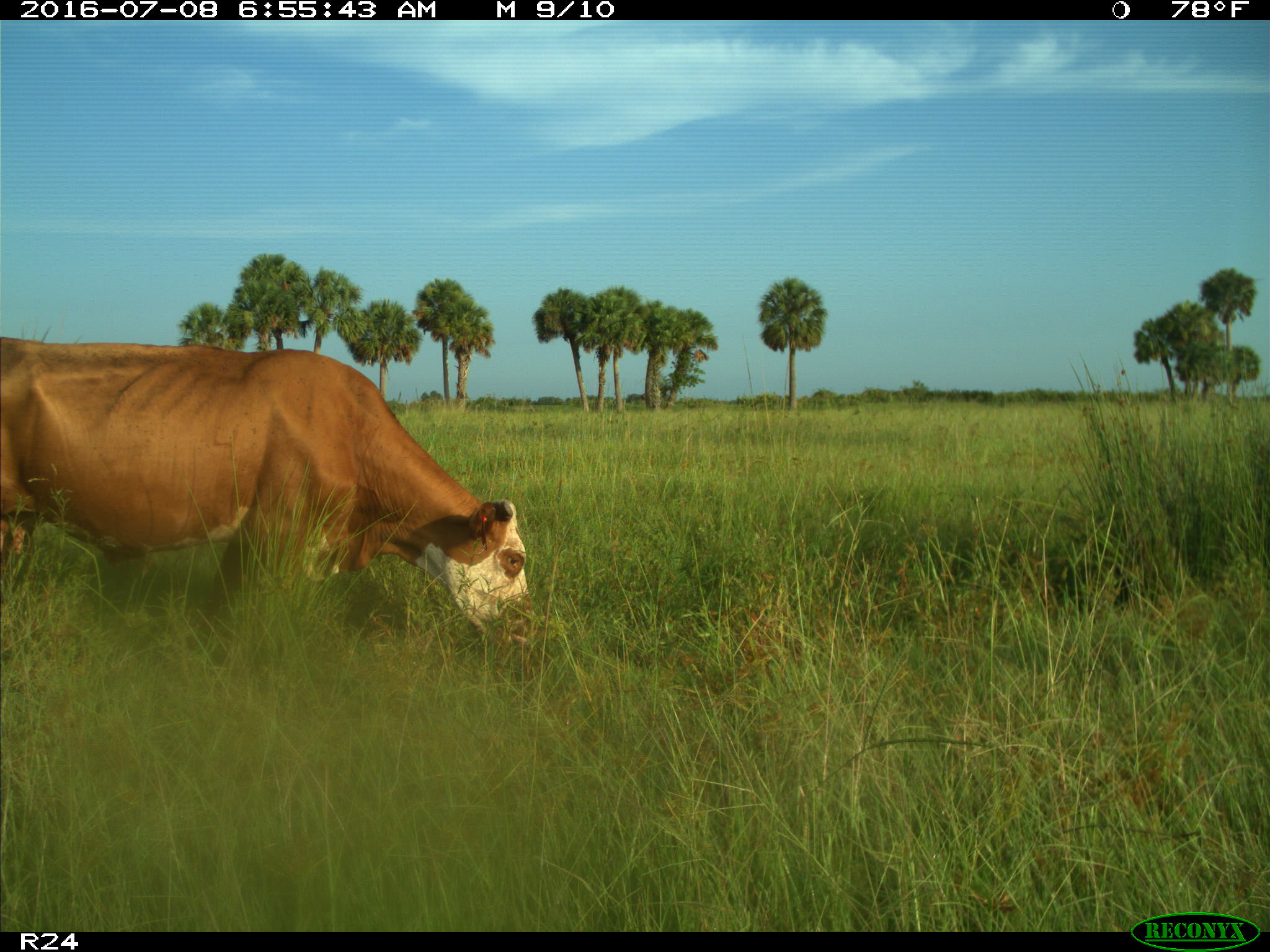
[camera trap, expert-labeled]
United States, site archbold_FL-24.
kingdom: Animalia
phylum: Chordata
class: Mammalia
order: Artiodactyla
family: Bovidae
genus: Bos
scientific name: Bos taurus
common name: domestic cow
Bos taurus (domestic cow).